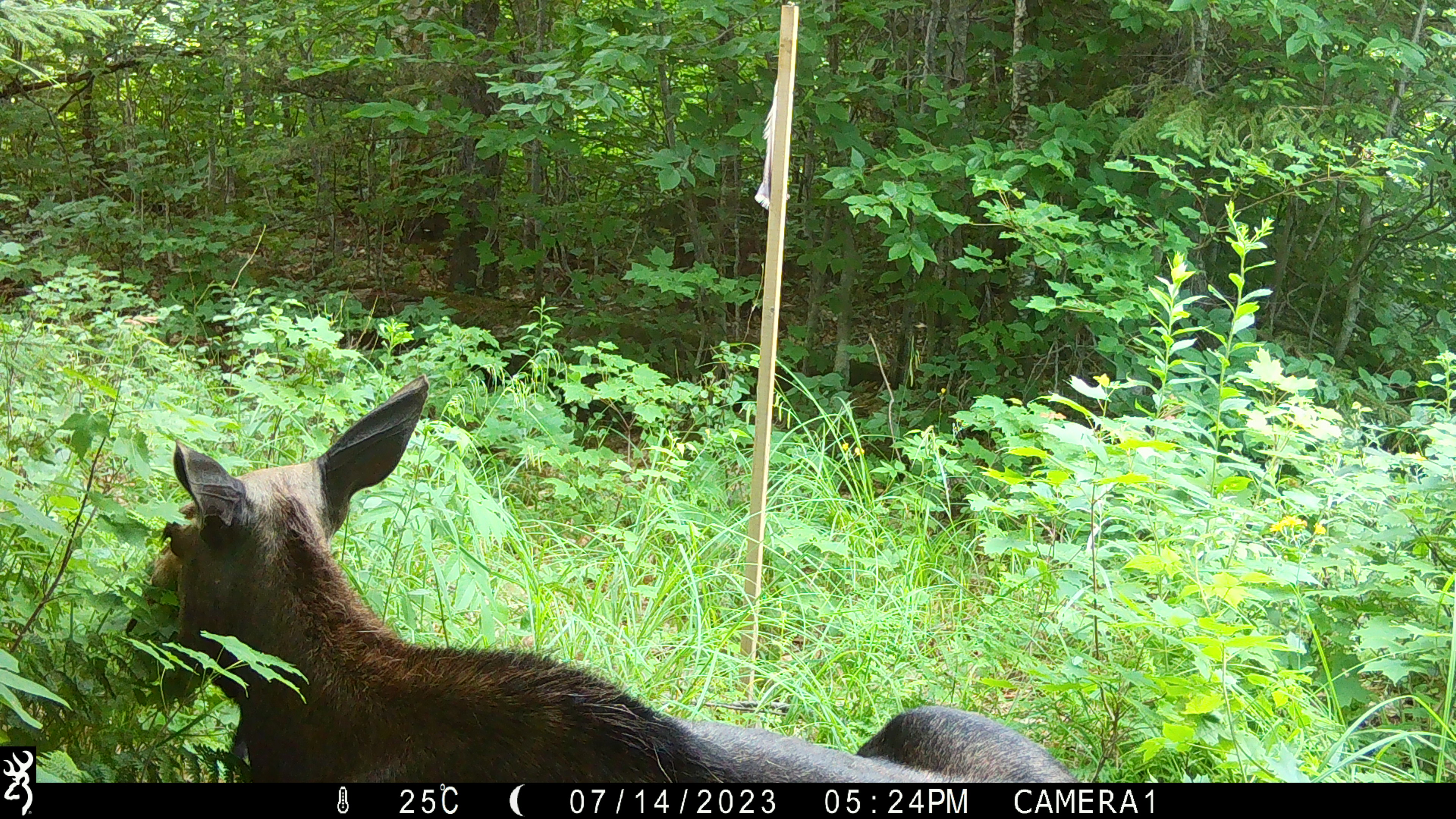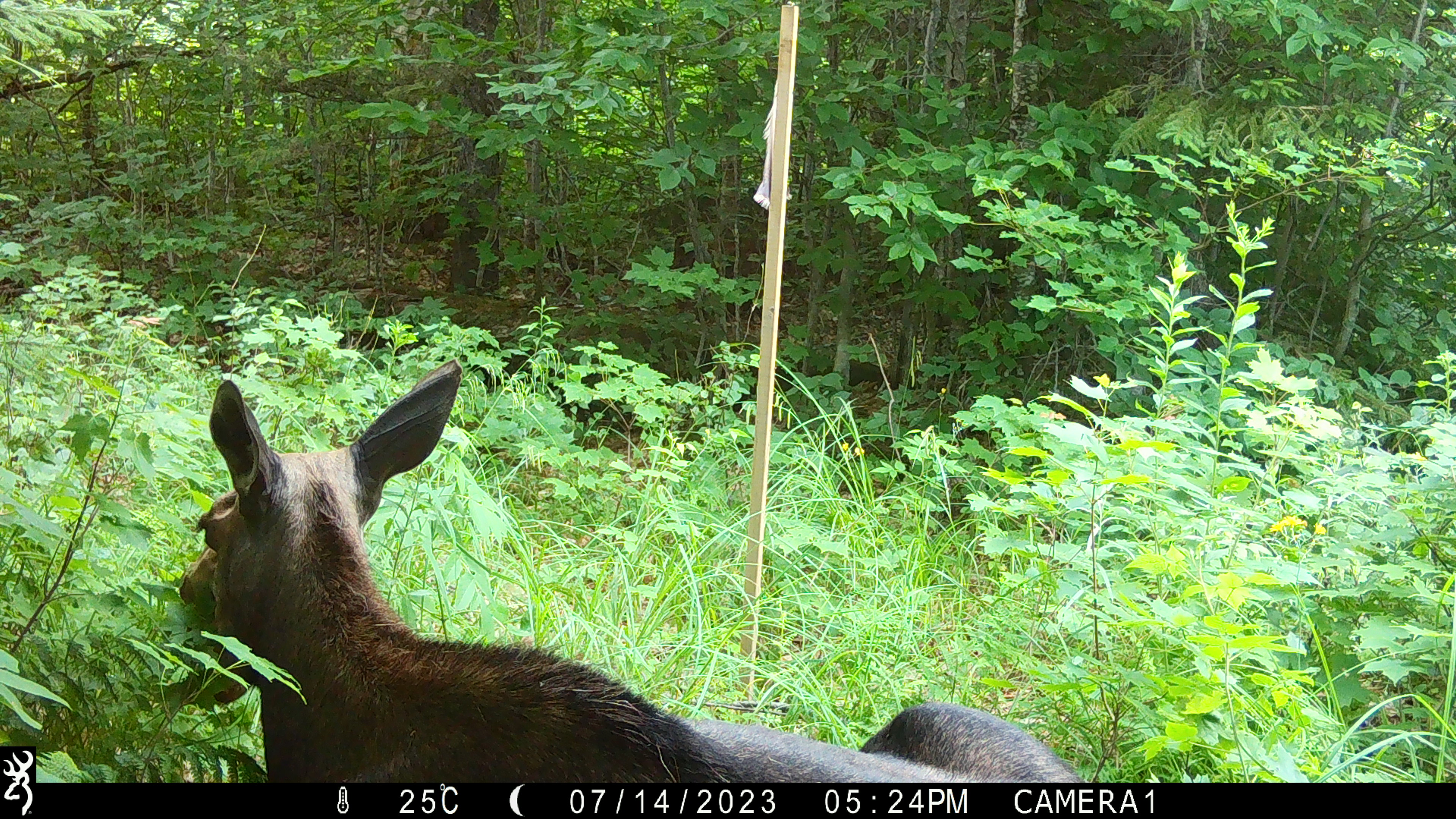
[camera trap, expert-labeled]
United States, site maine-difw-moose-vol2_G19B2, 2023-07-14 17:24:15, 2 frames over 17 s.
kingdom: Animalia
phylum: Chordata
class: Mammalia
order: Artiodactyla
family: Cervidae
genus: Alces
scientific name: Alces alces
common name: moose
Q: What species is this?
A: Moose (Alces alces).